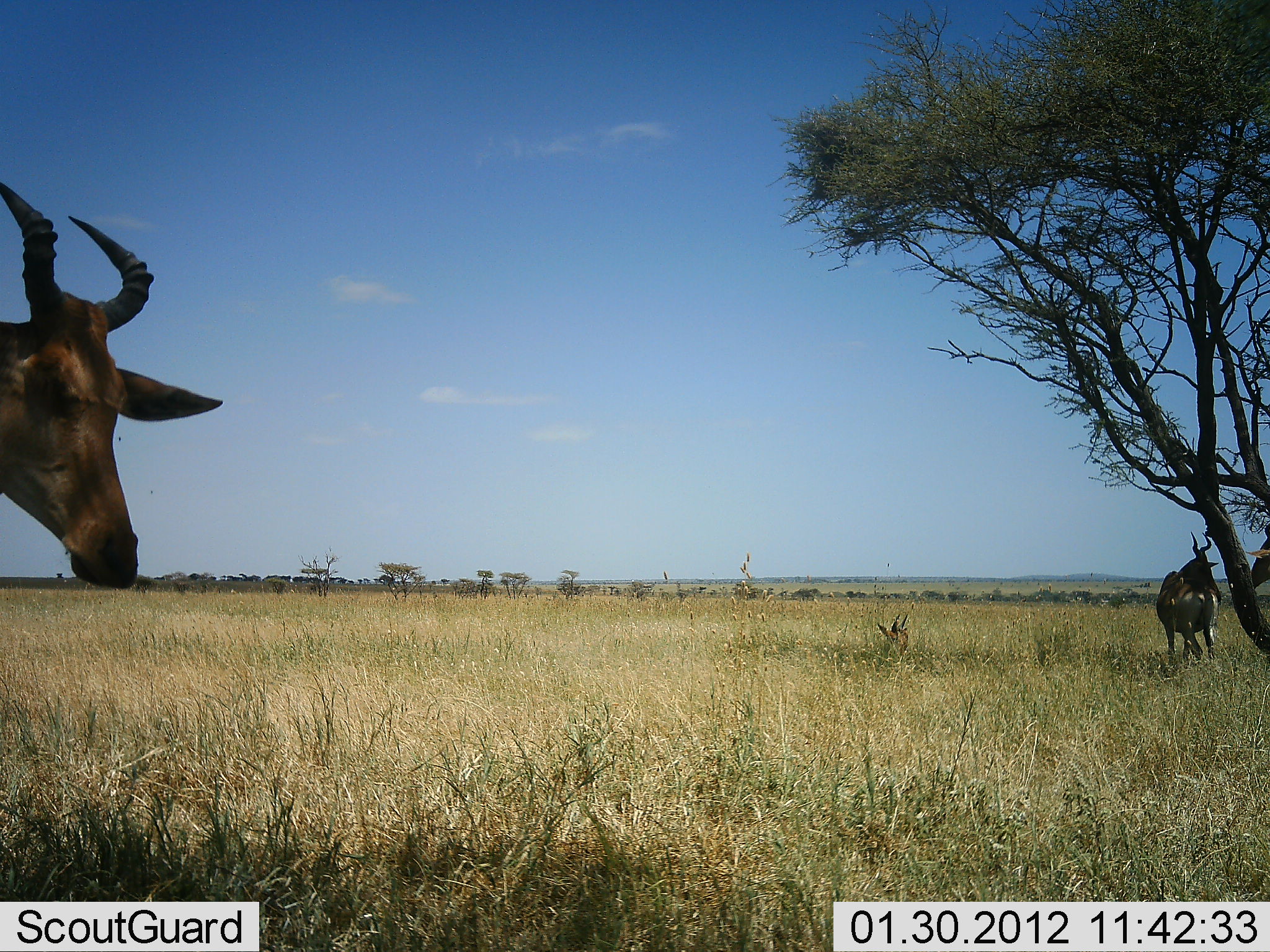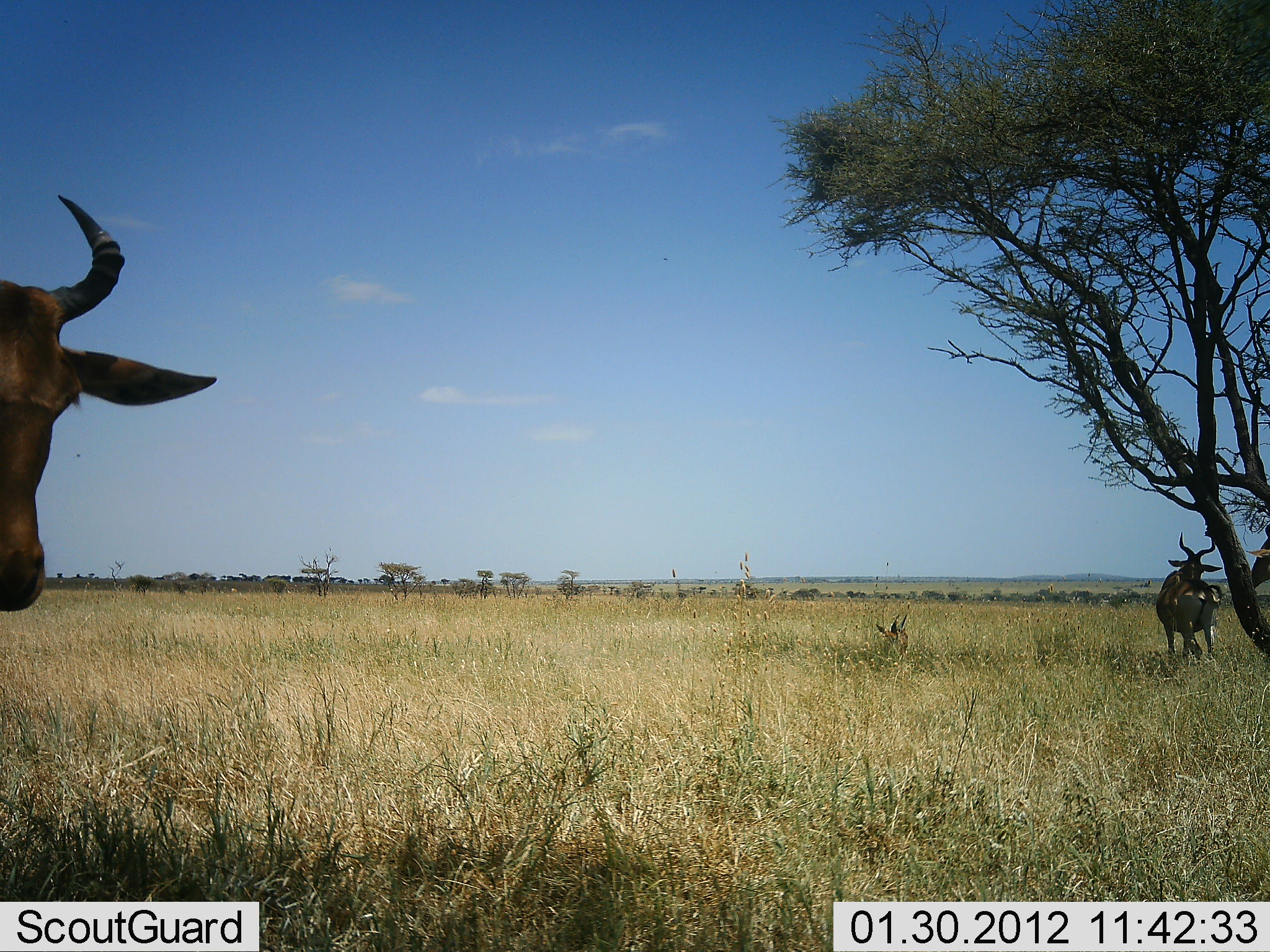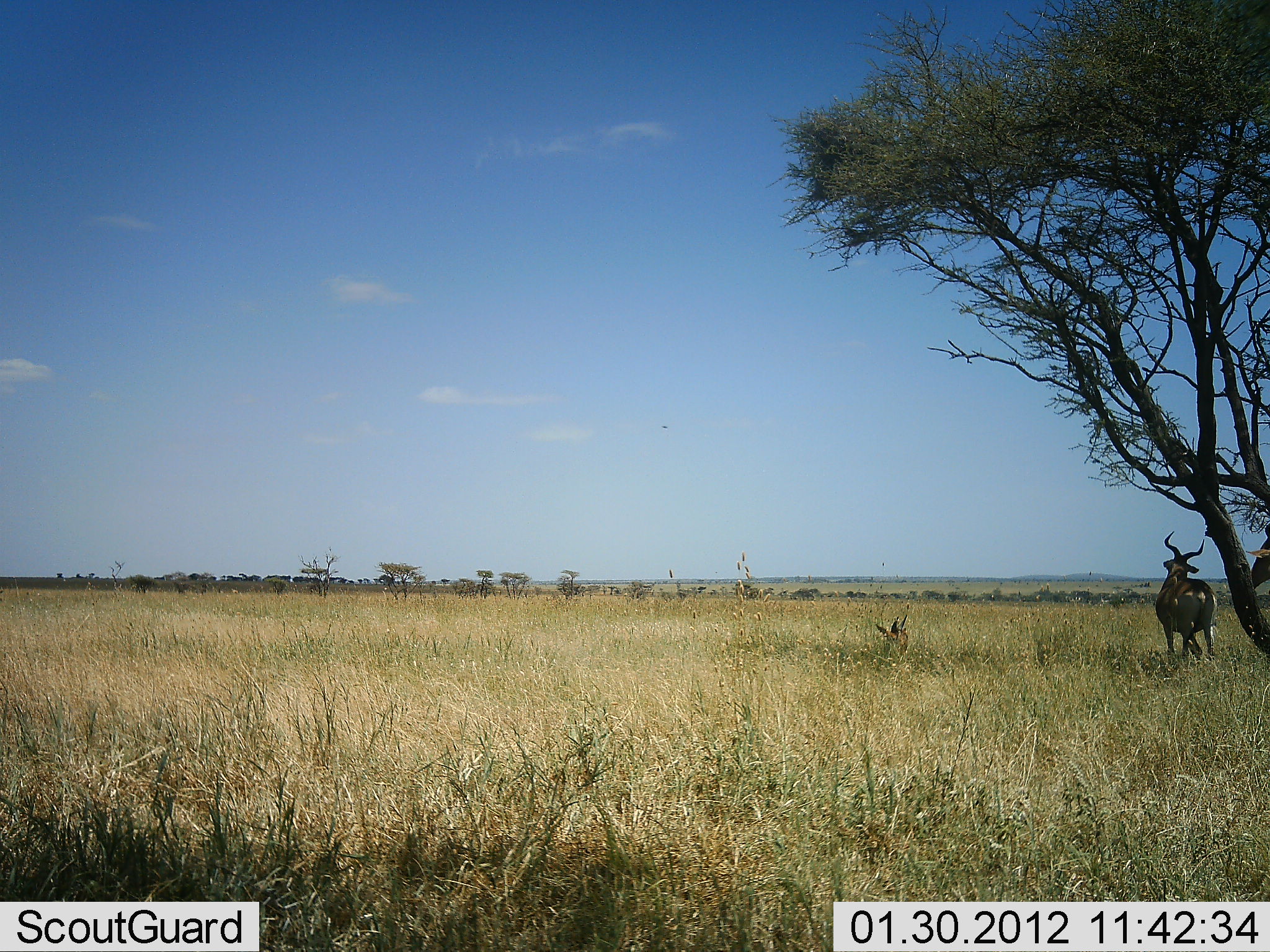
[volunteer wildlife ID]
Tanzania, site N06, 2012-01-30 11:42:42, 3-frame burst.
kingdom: Animalia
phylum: Chordata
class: Mammalia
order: Artiodactyla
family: Bovidae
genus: Alcelaphus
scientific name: Alcelaphus buselaphus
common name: hartebeest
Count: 2.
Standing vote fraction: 96%.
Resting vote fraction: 31%.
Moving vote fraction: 27%.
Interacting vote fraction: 0%.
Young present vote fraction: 0%.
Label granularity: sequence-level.